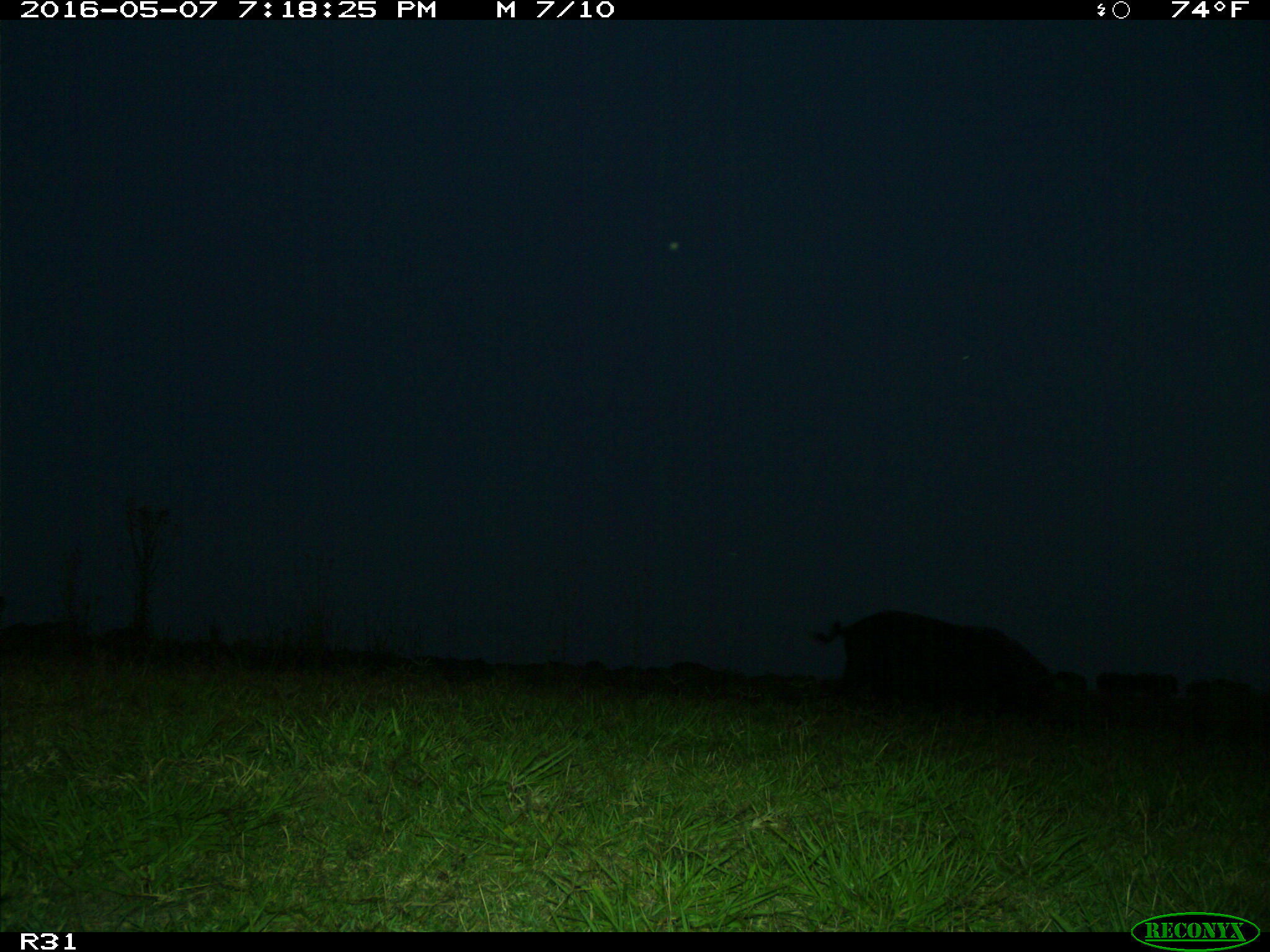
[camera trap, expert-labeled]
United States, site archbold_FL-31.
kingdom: Animalia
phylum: Chordata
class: Mammalia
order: Artiodactyla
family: Suidae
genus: Sus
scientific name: Sus scrofa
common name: wild boar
Sus scrofa (wild boar).